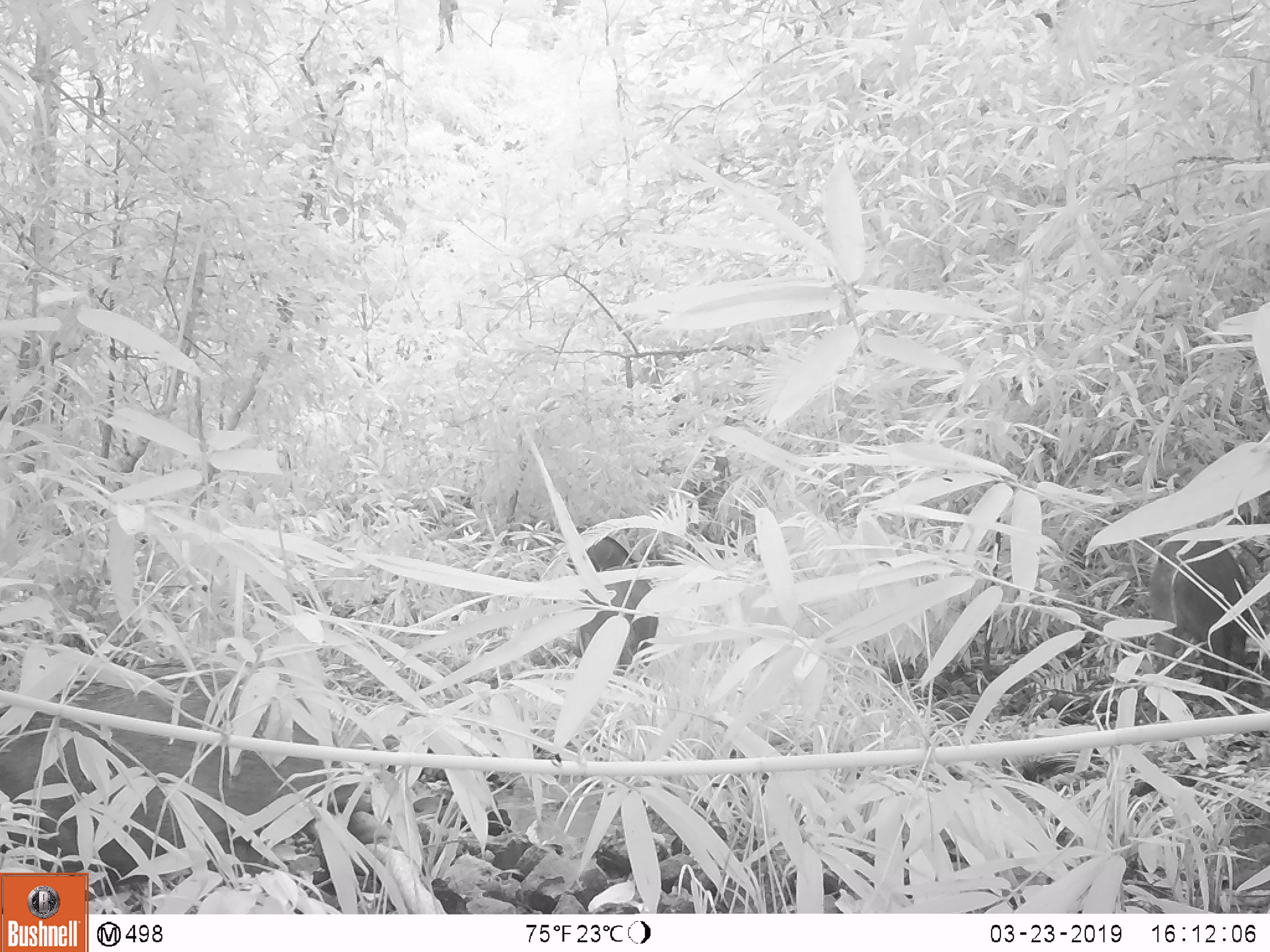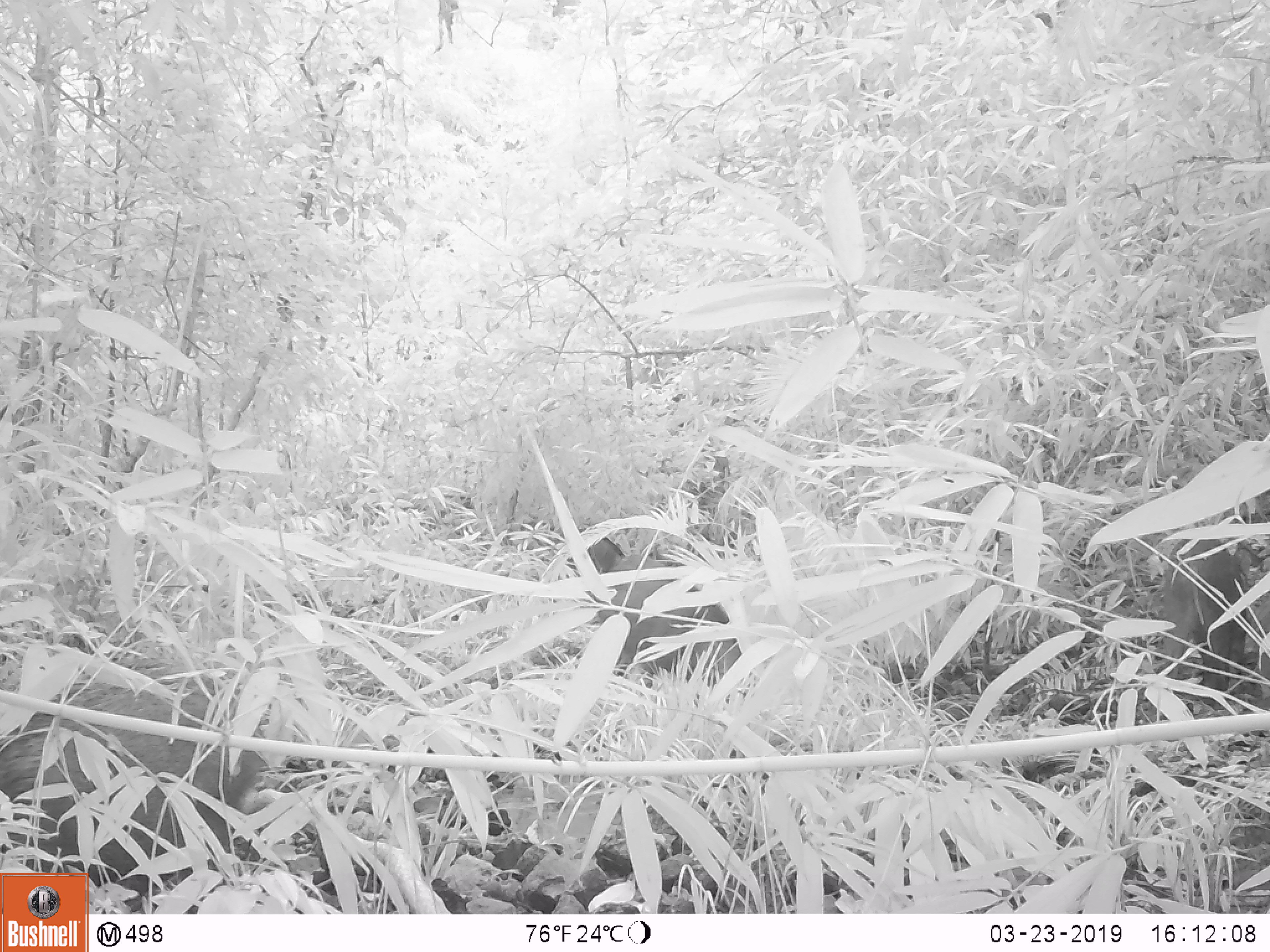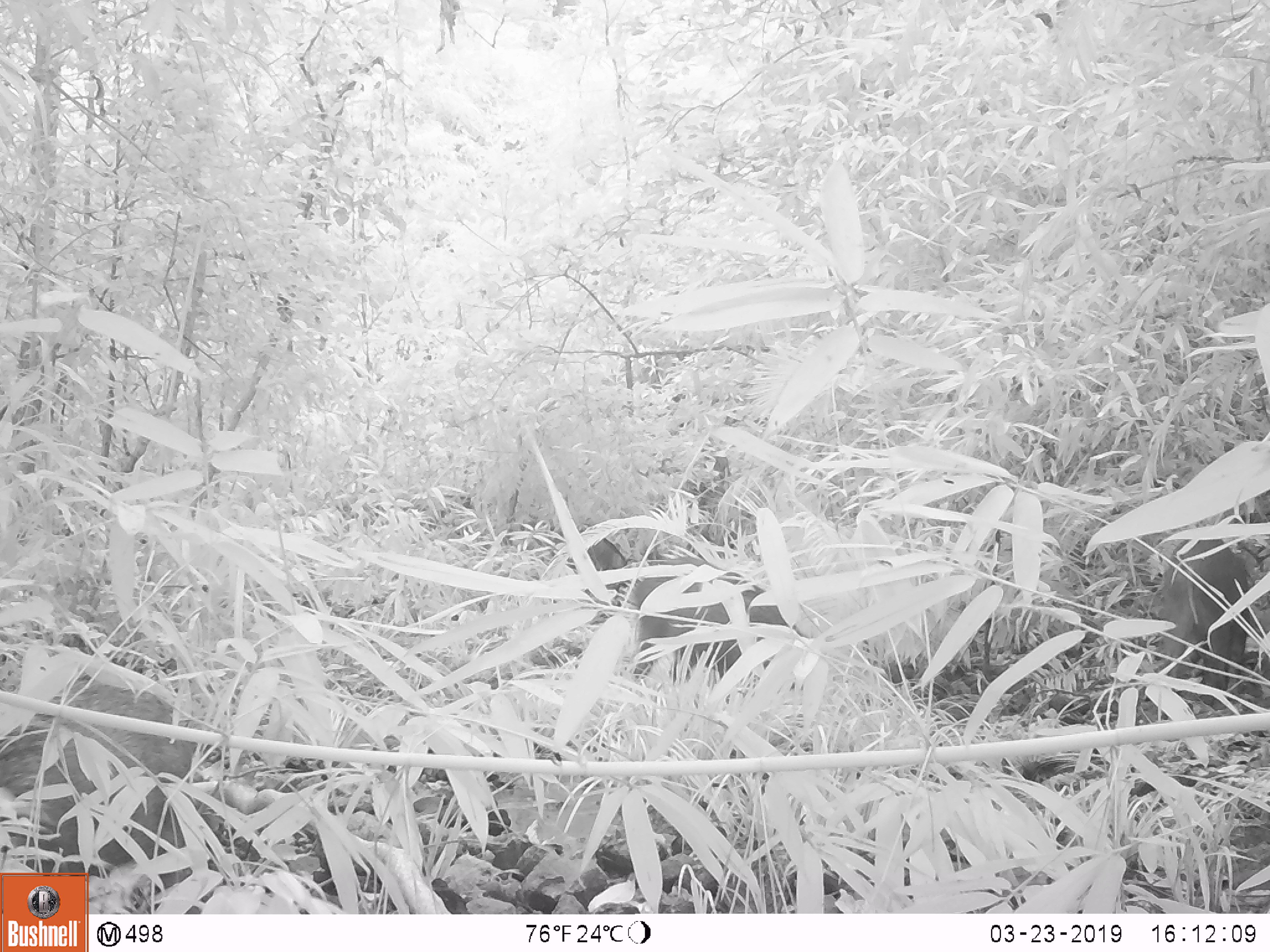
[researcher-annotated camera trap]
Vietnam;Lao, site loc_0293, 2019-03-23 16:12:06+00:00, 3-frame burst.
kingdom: Animalia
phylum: Chordata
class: Mammalia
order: Artiodactyla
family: Suidae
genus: Sus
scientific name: Sus scrofa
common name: eurasian wild pig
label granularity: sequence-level